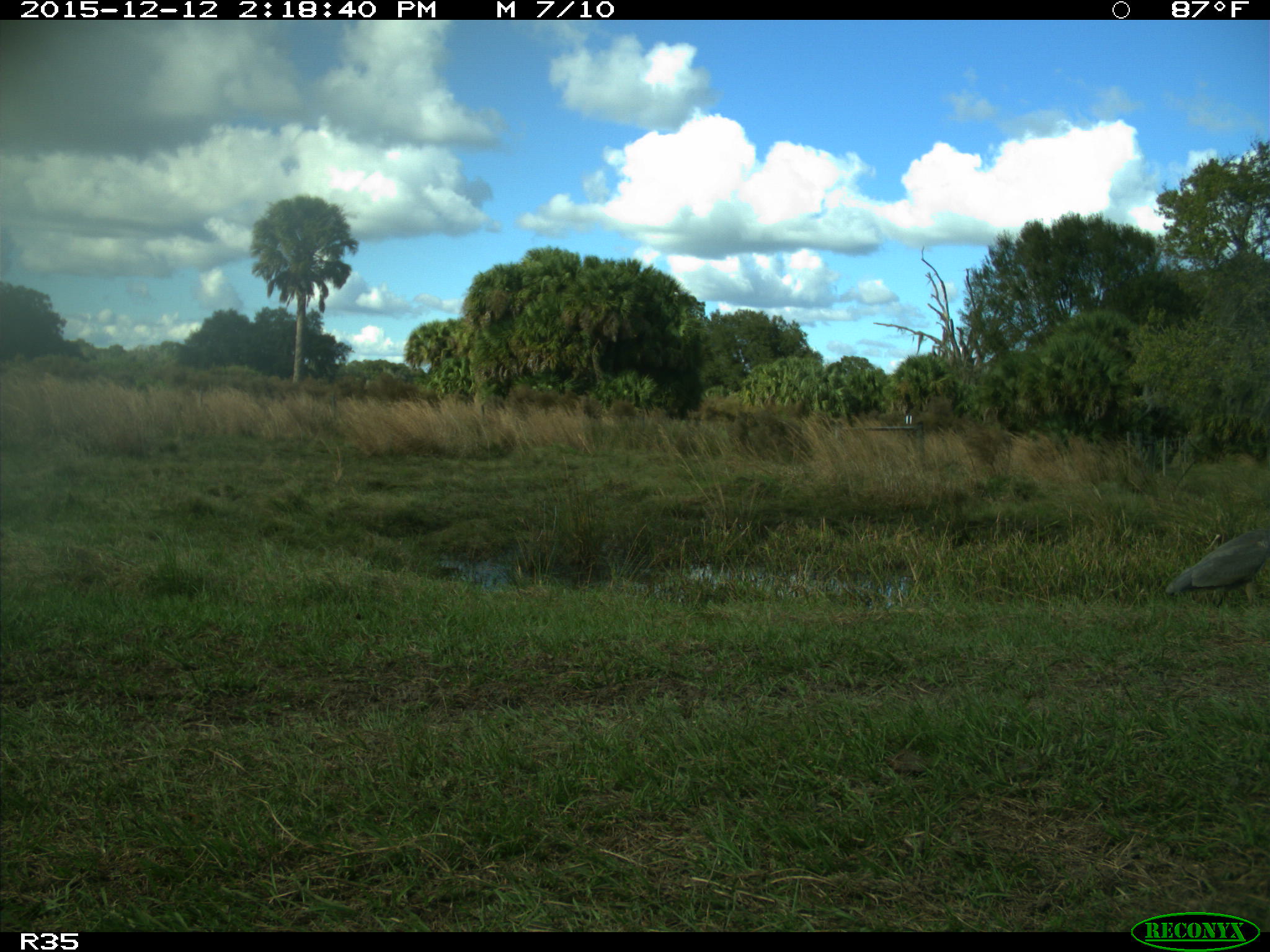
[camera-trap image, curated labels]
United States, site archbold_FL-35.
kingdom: Animalia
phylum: Chordata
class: Aves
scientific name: Aves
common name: birds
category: unidentified bird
Unidentified bird (birds) (Aves).